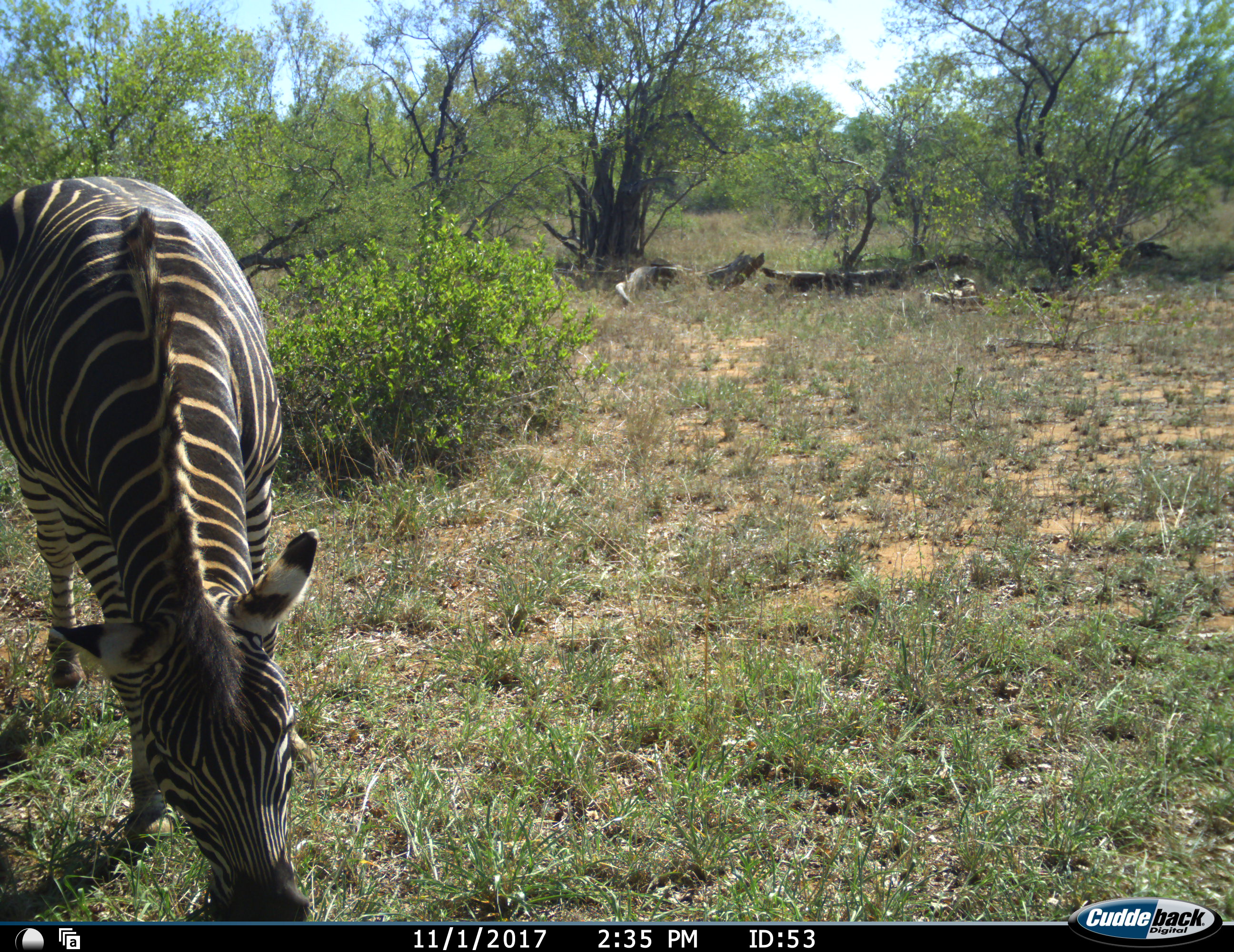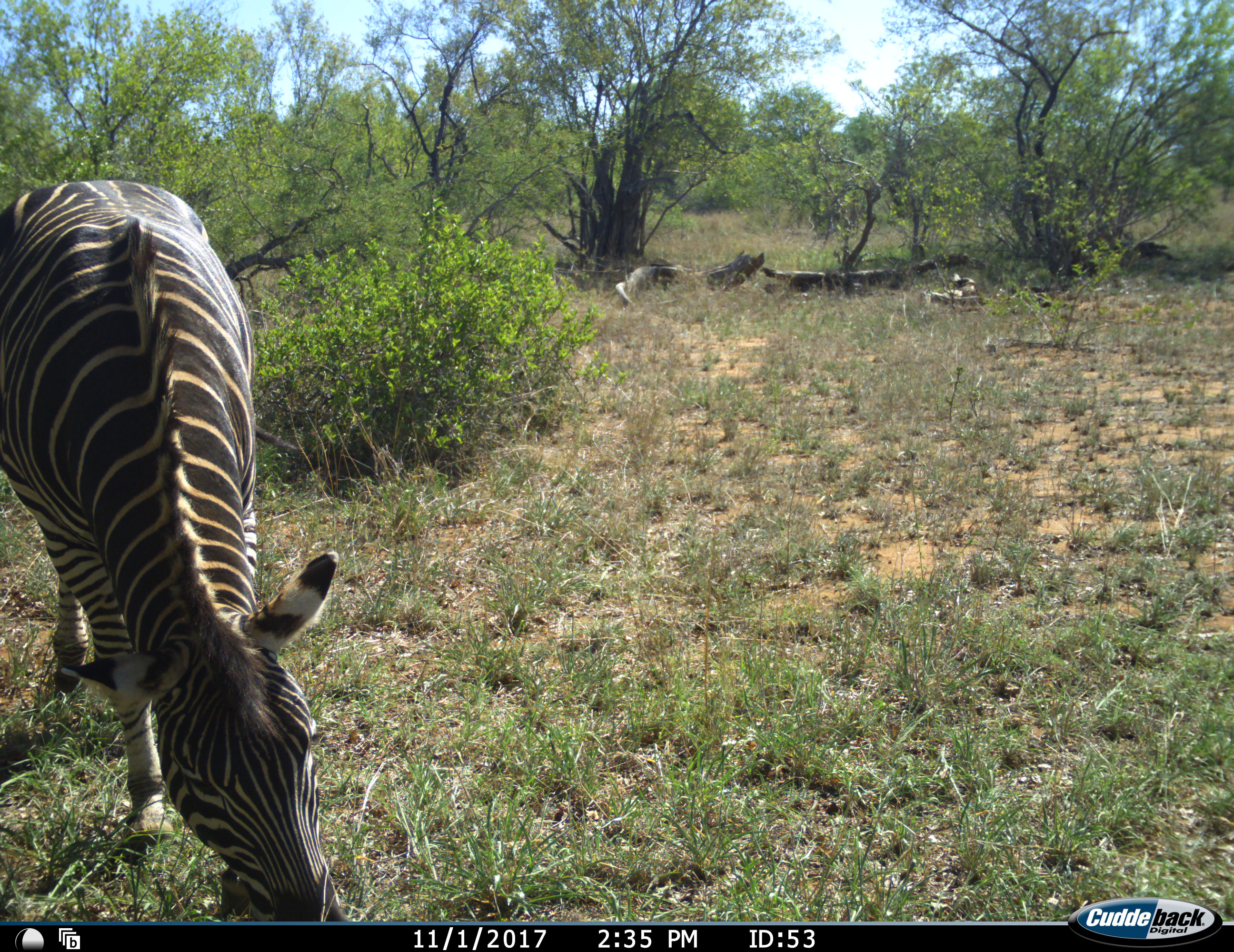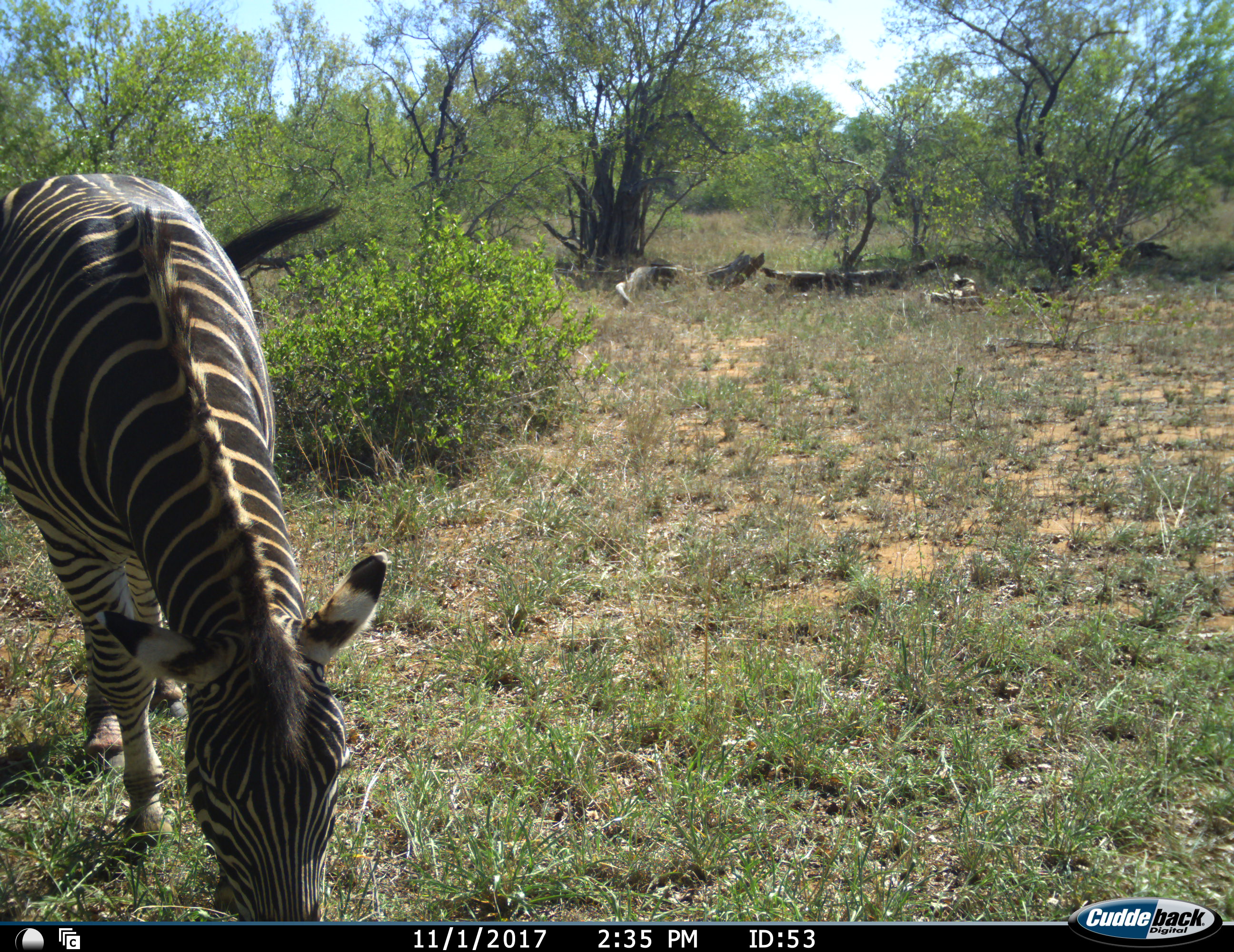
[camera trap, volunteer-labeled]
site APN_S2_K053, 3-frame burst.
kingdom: Animalia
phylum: Chordata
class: Mammalia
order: Perissodactyla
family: Equidae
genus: Equus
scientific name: Equus quagga burchellii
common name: burchell's zebra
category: zebraburchells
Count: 1.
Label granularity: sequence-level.